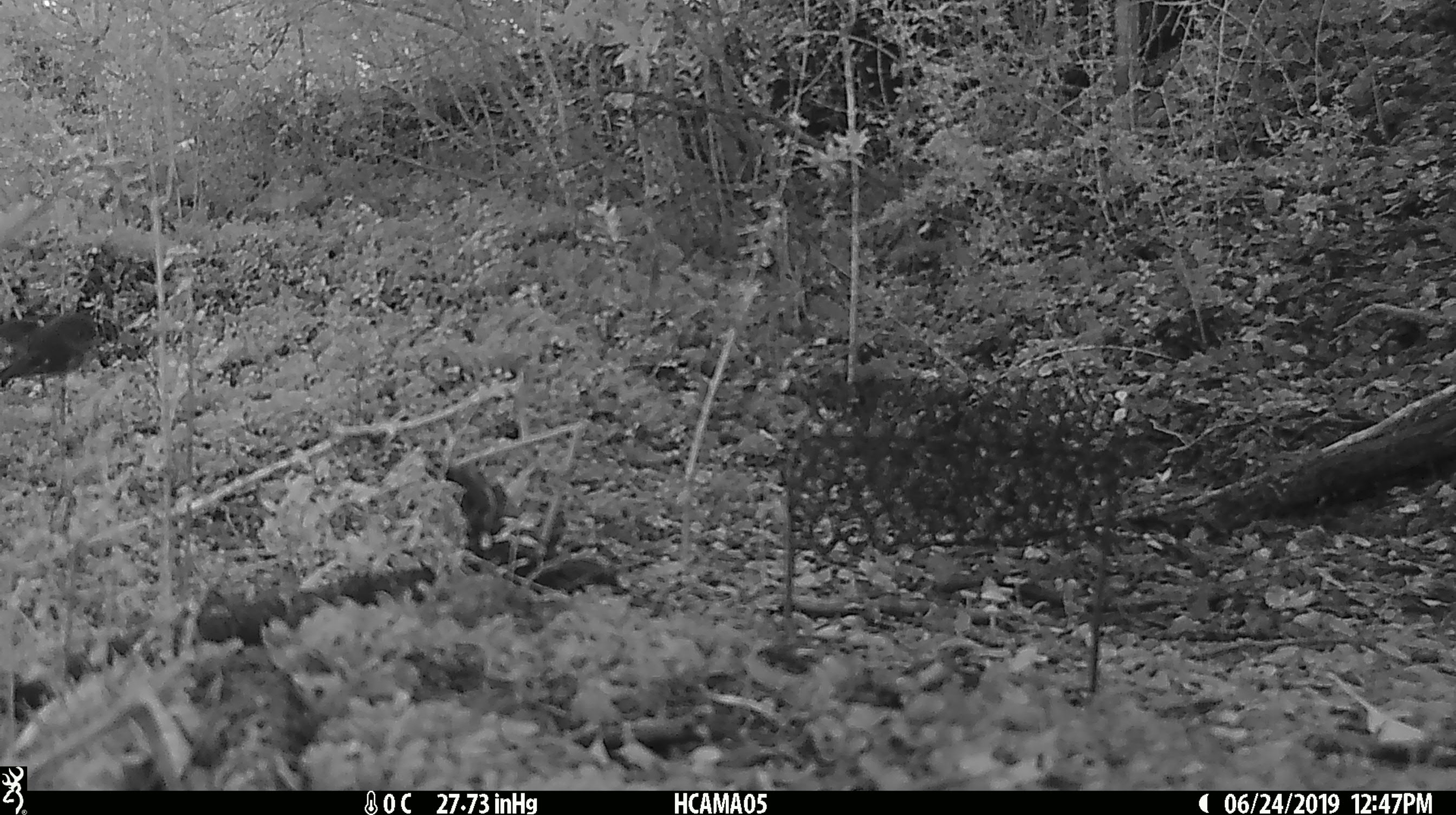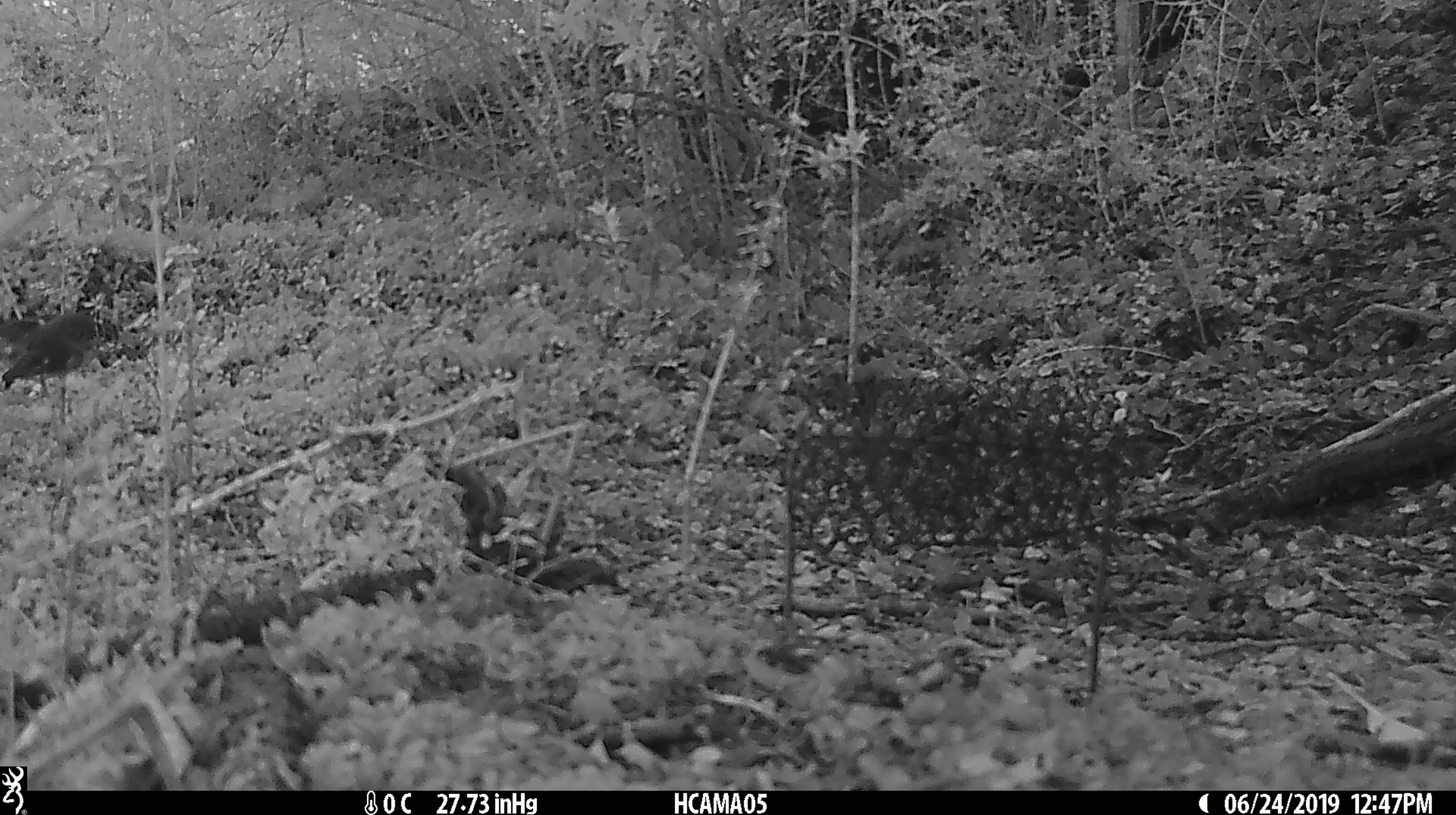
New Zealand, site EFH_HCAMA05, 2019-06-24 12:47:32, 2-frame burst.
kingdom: Animalia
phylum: Chordata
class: Aves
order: Passeriformes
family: Petroicidae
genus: Petroica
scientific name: Petroica macrocephala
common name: tomtit